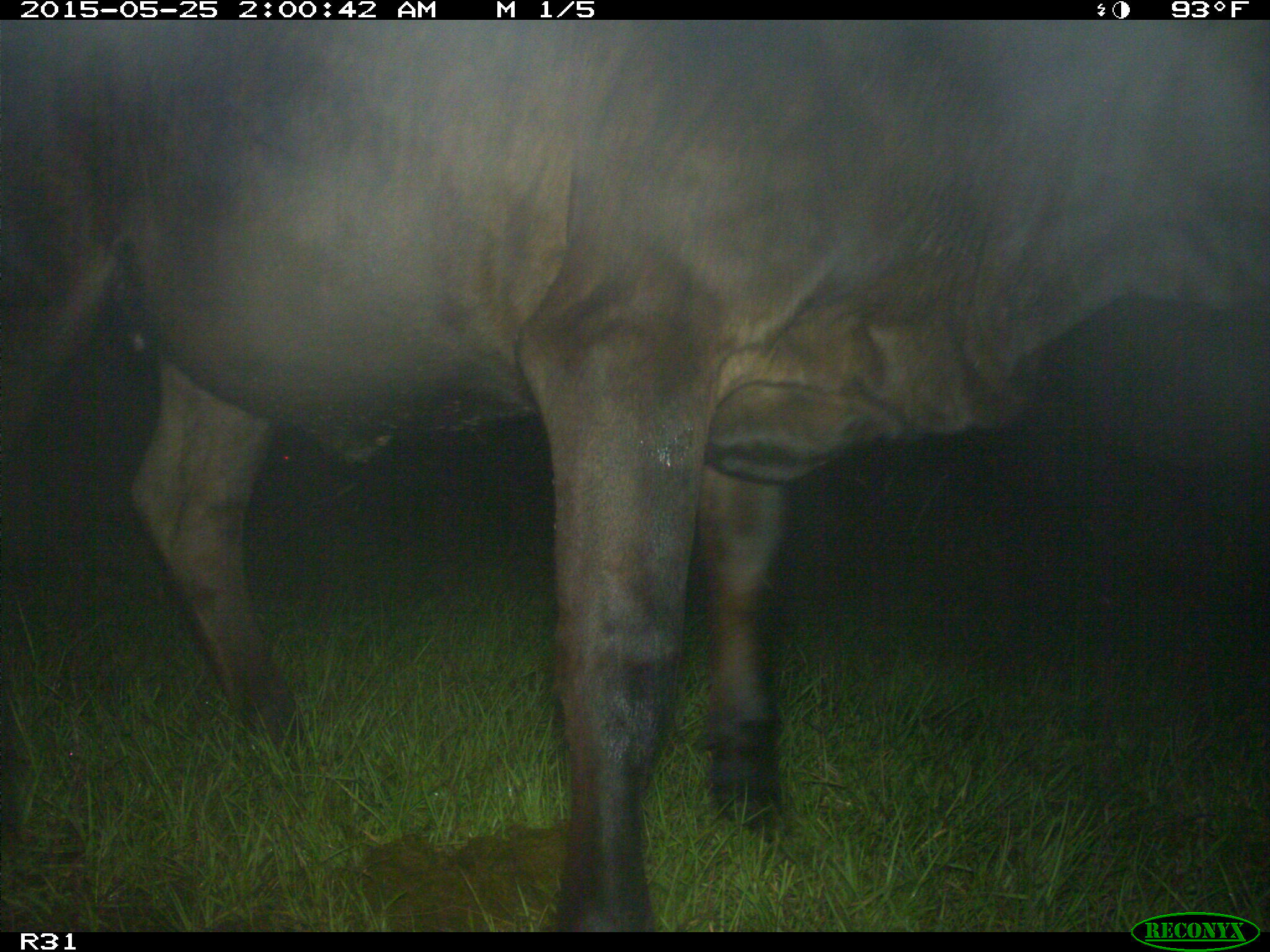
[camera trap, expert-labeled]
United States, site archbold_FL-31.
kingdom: Animalia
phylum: Chordata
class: Mammalia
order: Artiodactyla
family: Bovidae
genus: Bos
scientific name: Bos taurus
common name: domestic cow